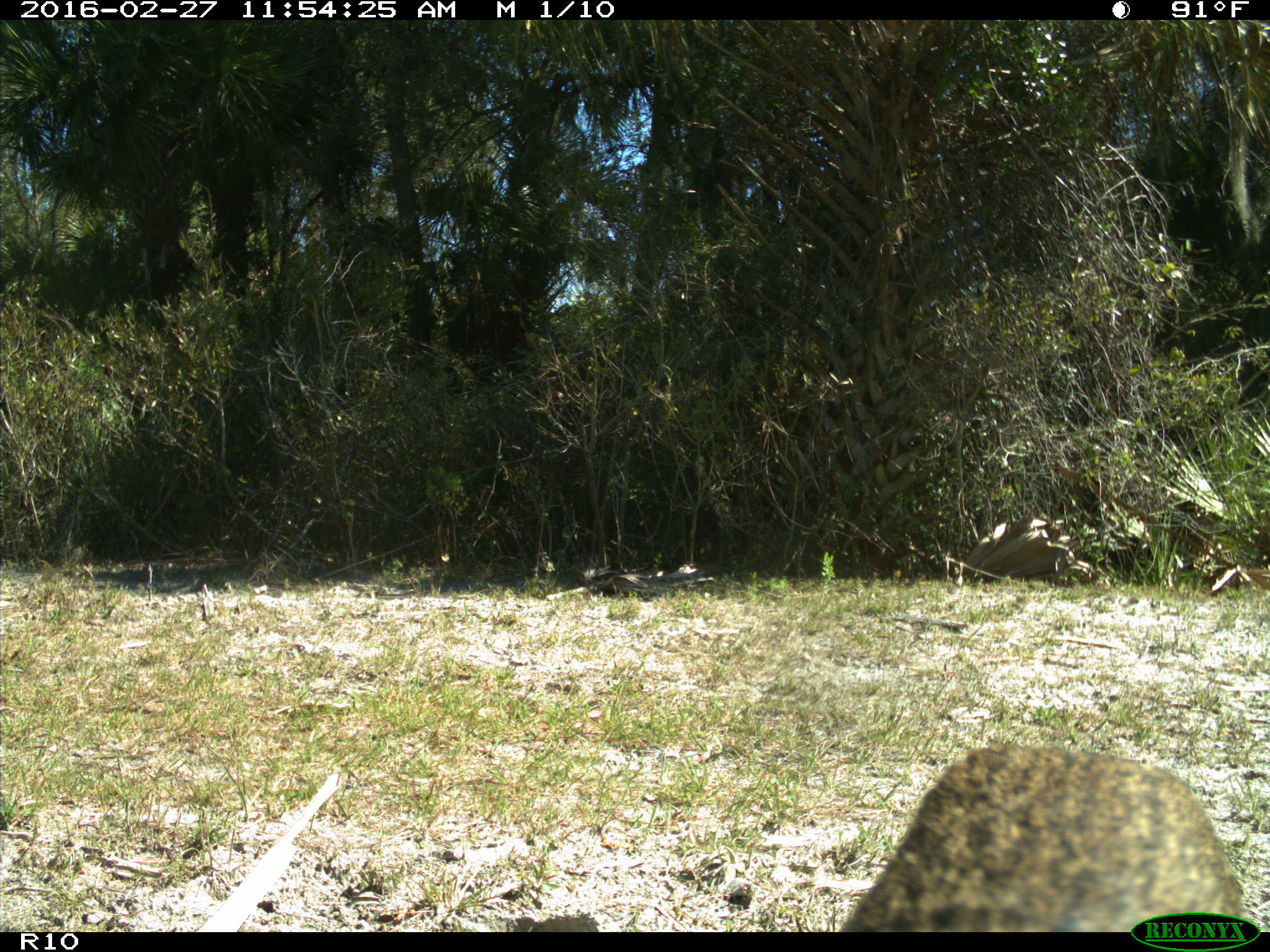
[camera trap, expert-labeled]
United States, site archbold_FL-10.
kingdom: Animalia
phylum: Chordata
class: Mammalia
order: Carnivora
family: Felidae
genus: Lynx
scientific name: Lynx rufus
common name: bobcat